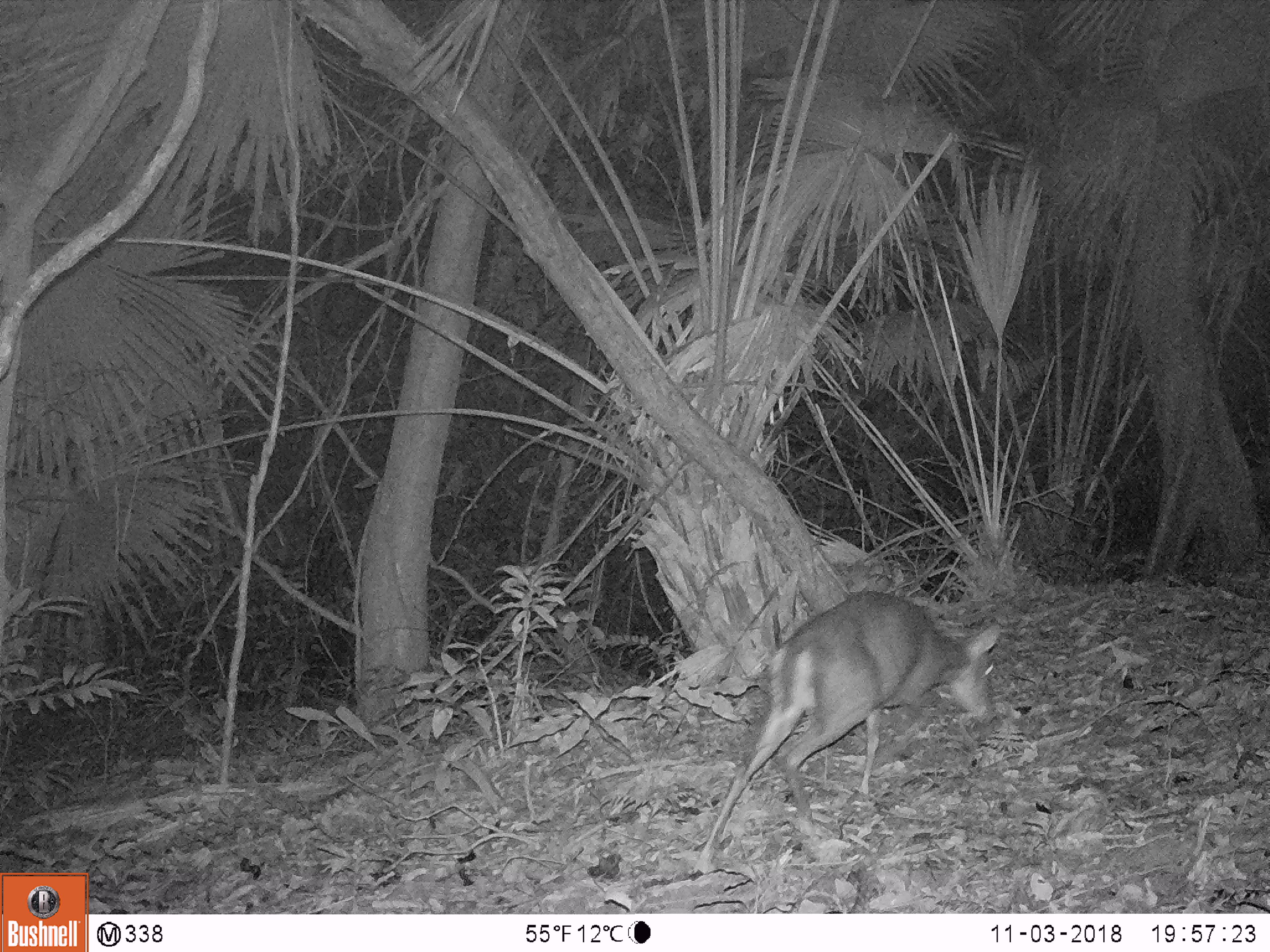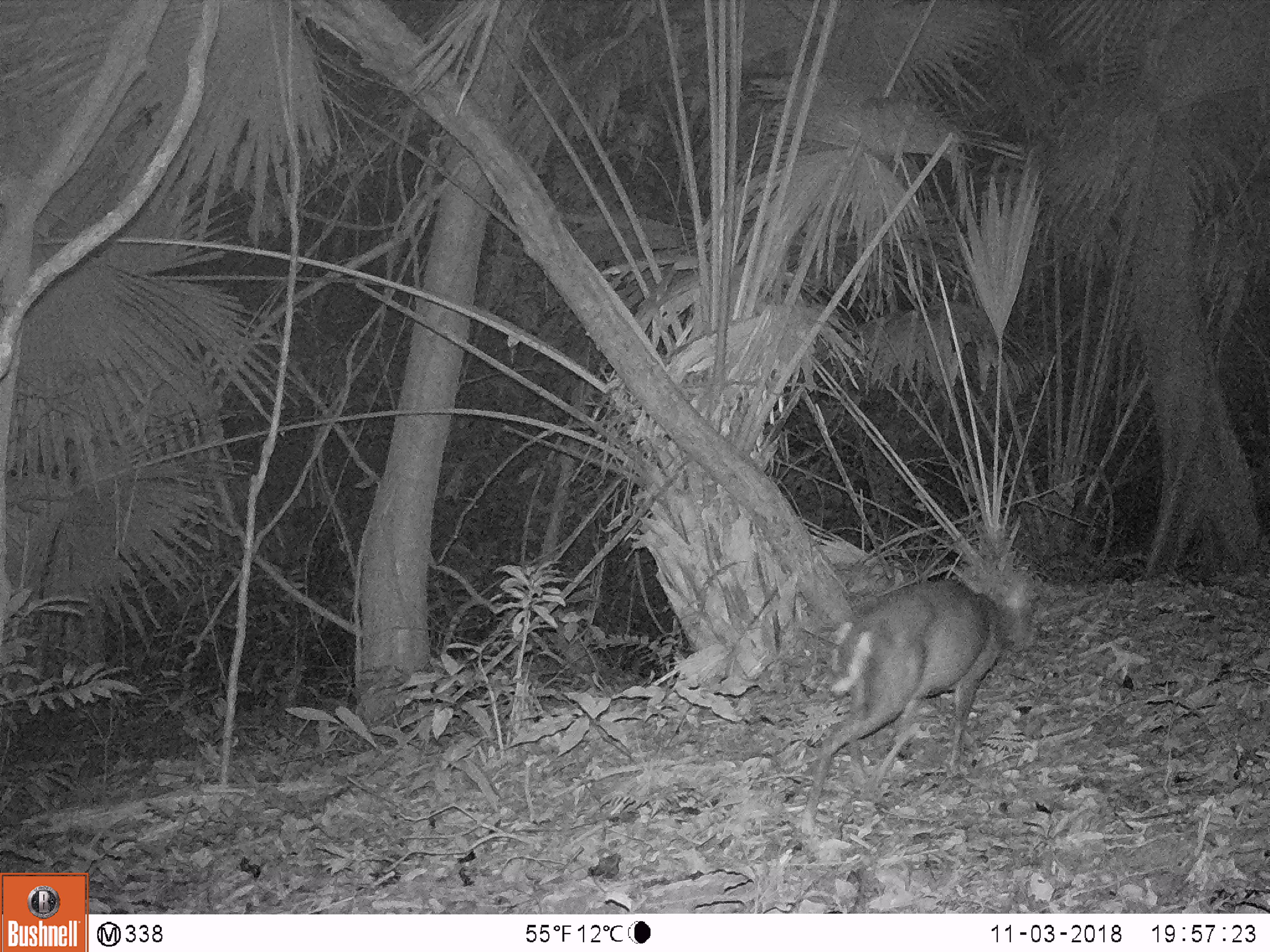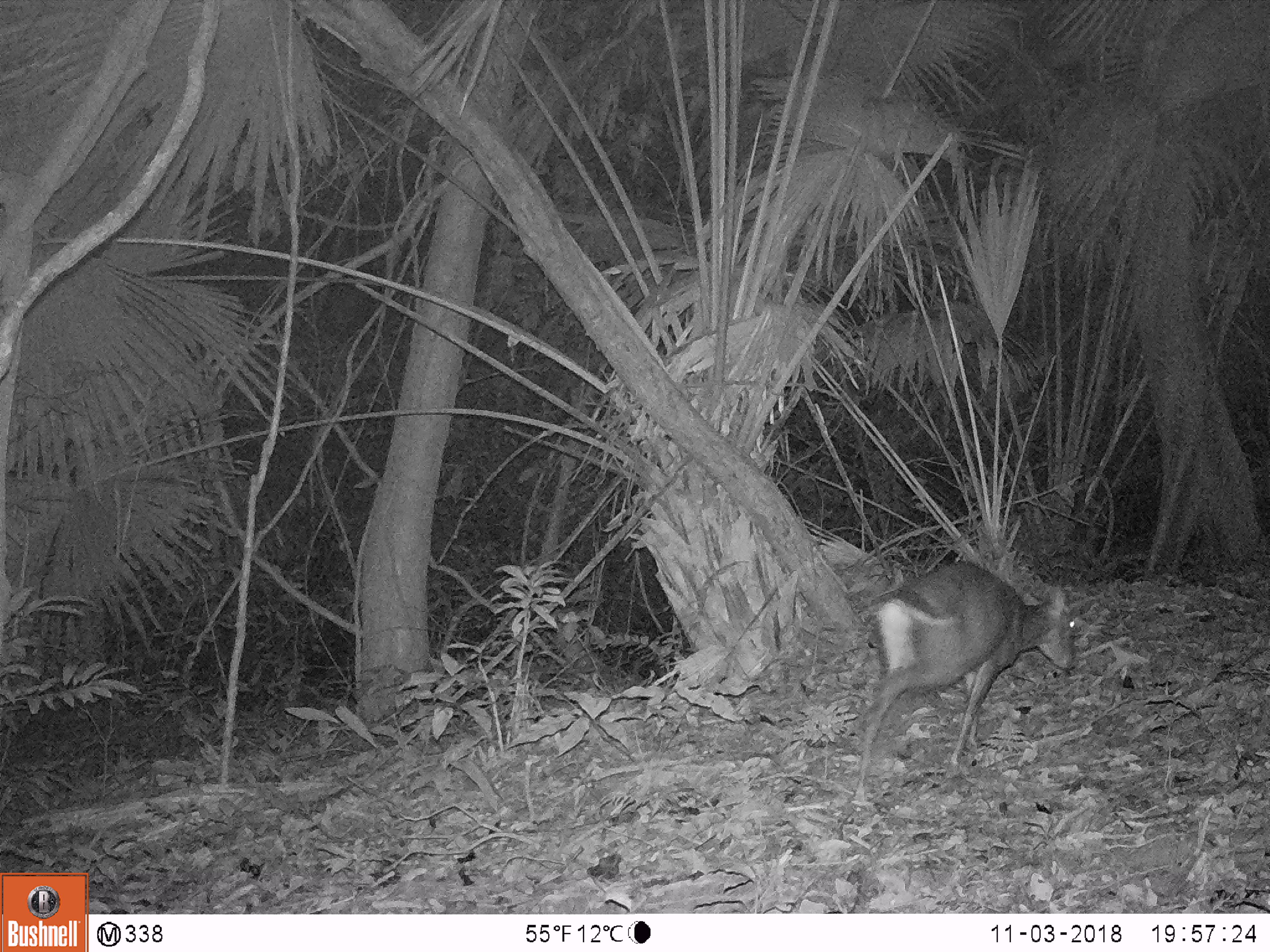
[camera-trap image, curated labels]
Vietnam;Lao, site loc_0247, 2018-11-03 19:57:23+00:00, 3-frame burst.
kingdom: Animalia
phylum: Chordata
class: Mammalia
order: Artiodactyla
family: Cervidae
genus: Muntiacus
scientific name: Muntiacus rooseveltorum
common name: roosevelt's muntjac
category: roosevelts muntjac group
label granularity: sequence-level